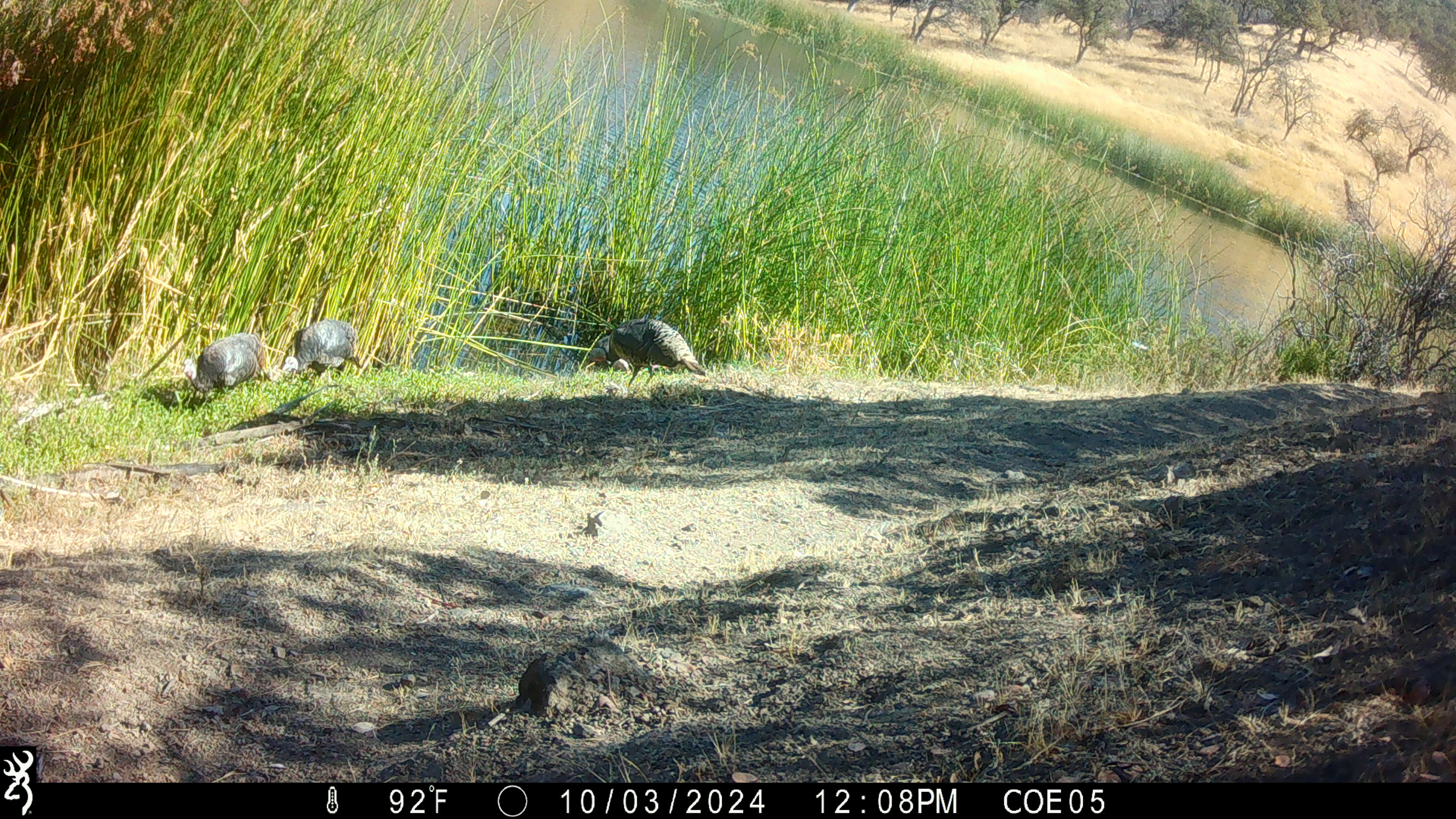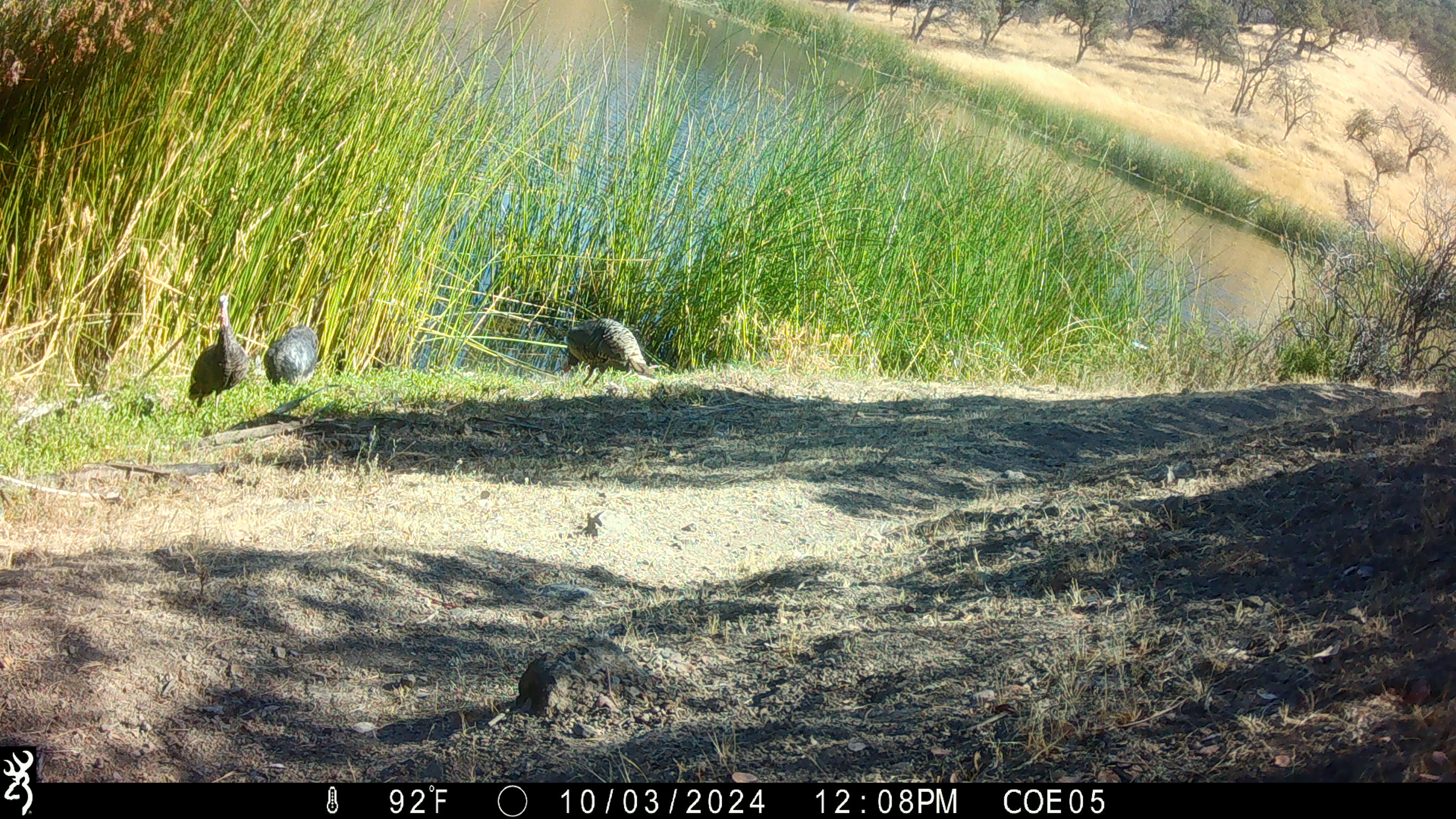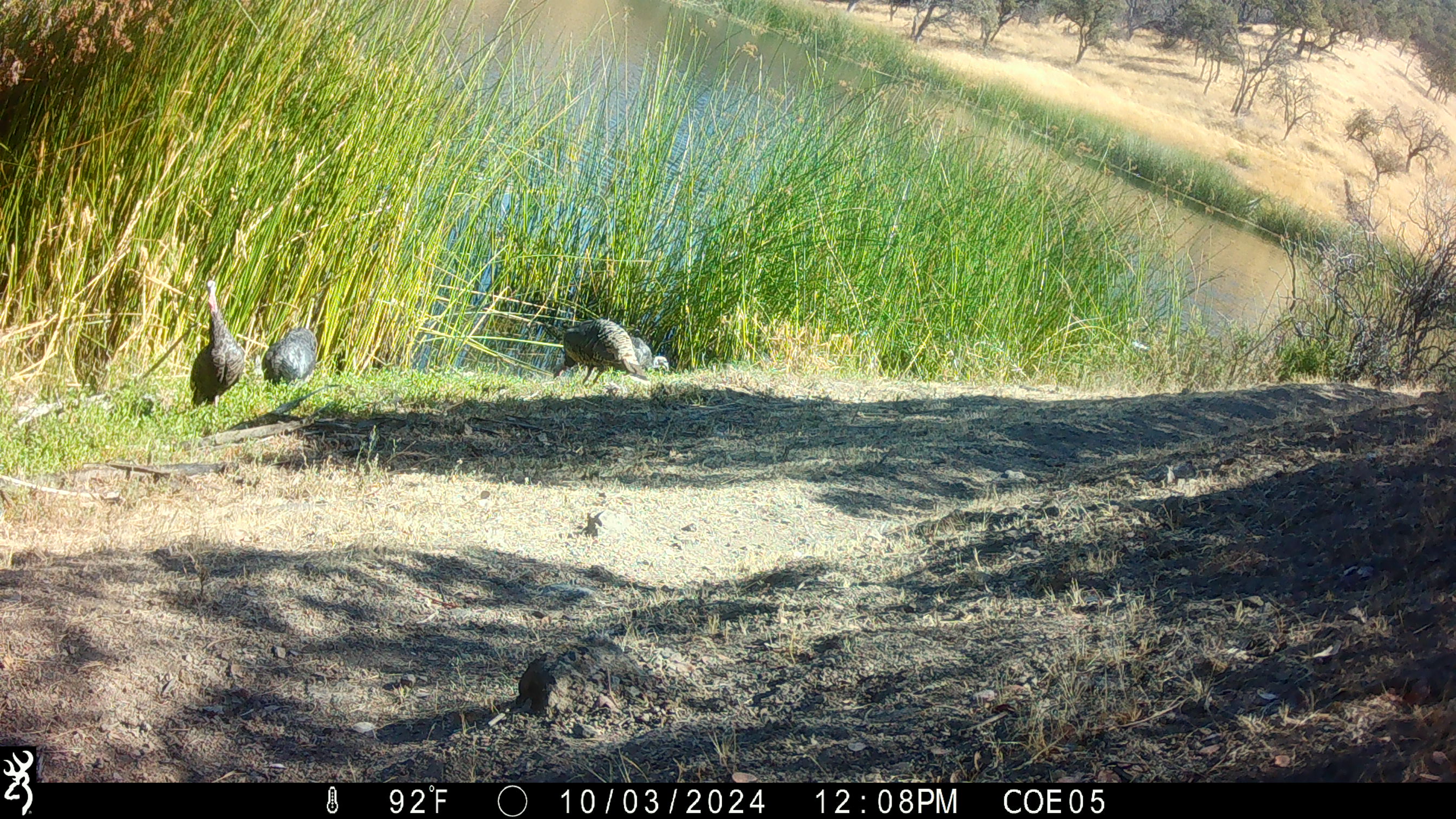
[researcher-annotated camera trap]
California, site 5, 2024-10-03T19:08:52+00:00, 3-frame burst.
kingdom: Animalia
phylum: Chordata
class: Aves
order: Galliformes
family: Phasianidae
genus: Meleagris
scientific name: Meleagris gallopavo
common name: turkey